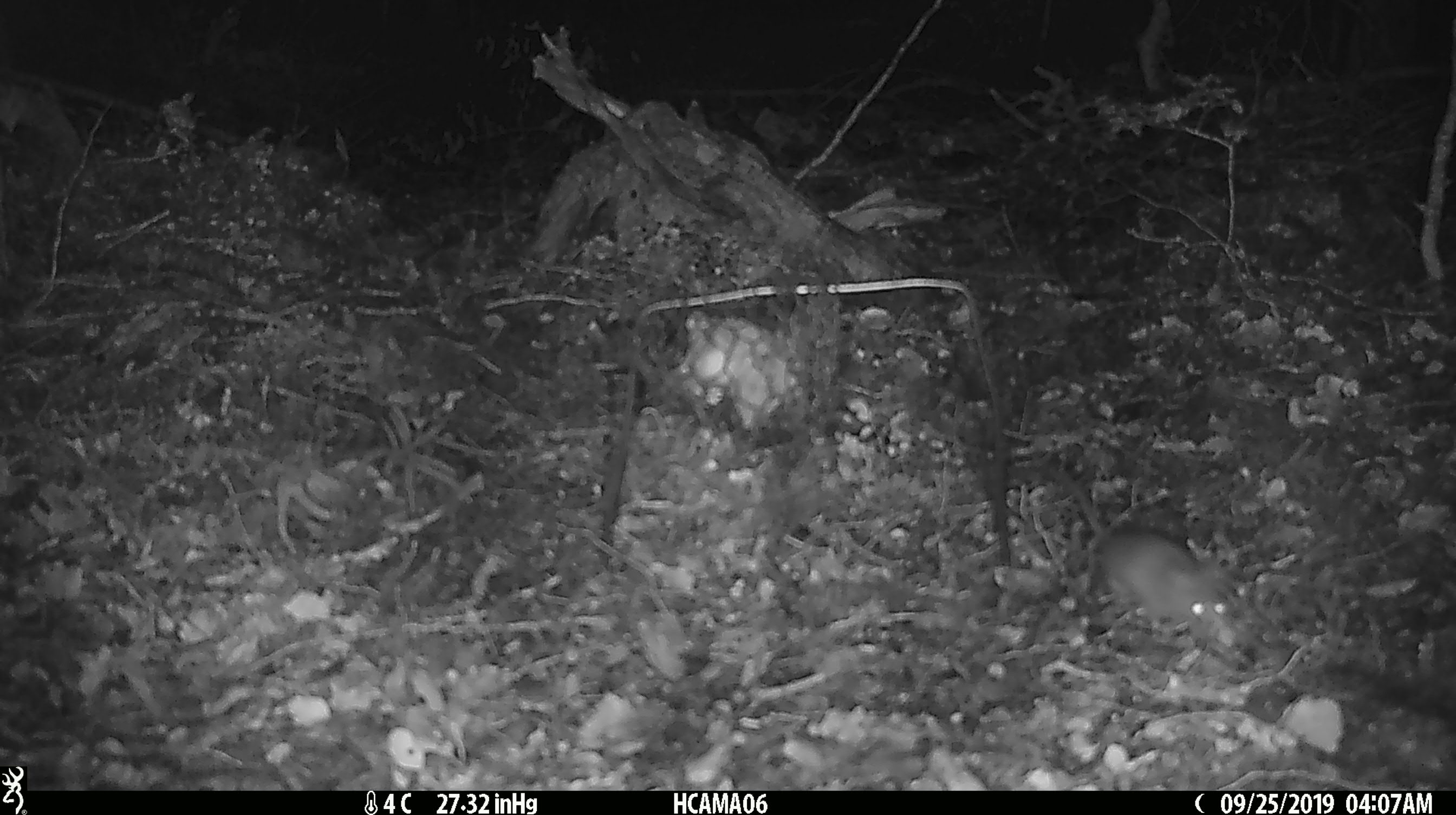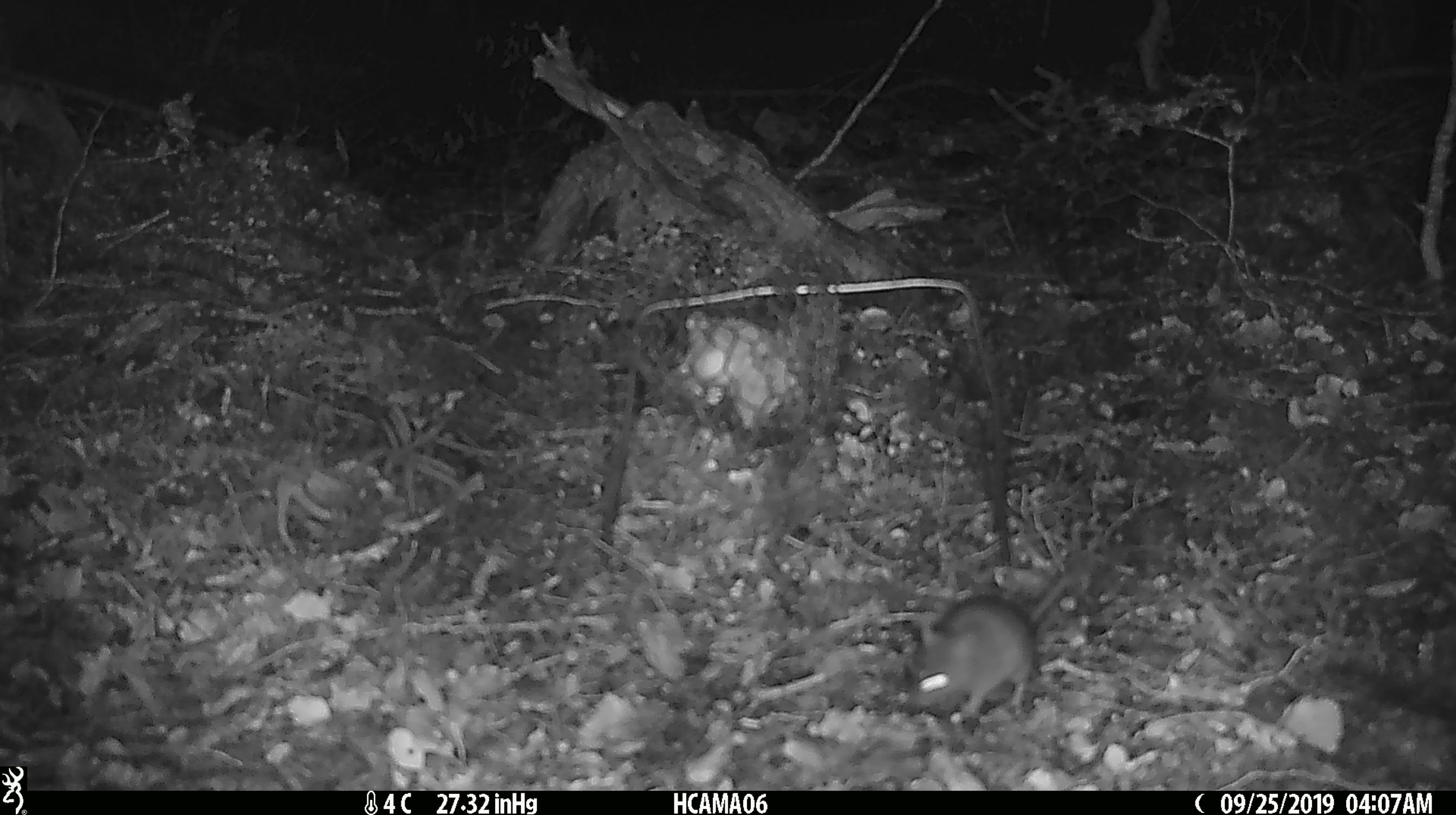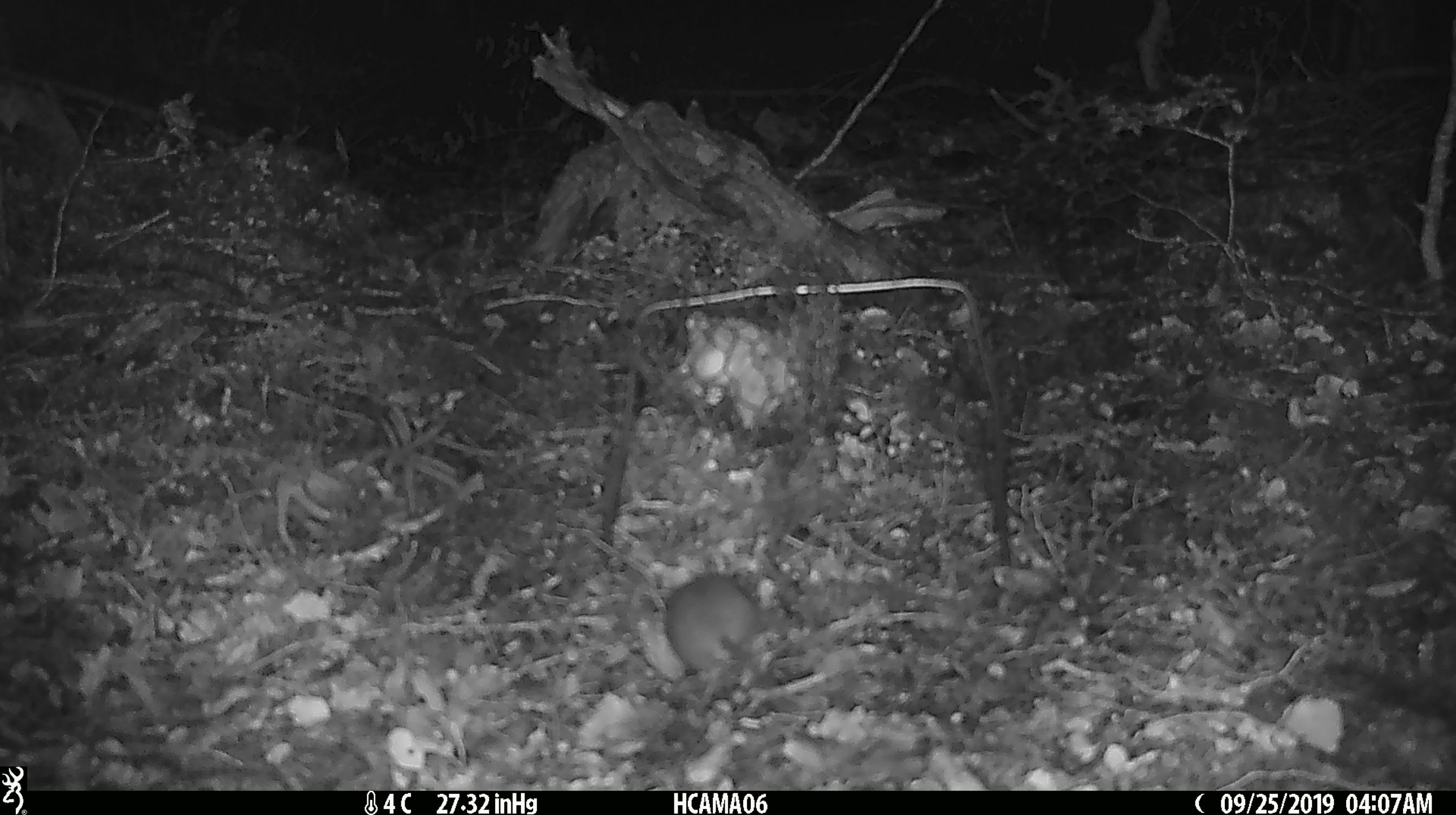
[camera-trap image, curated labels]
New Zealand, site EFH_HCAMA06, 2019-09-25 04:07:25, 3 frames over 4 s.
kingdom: Animalia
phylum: Chordata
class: Mammalia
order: Rodentia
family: Muridae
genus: Mus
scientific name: Mus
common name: mouse